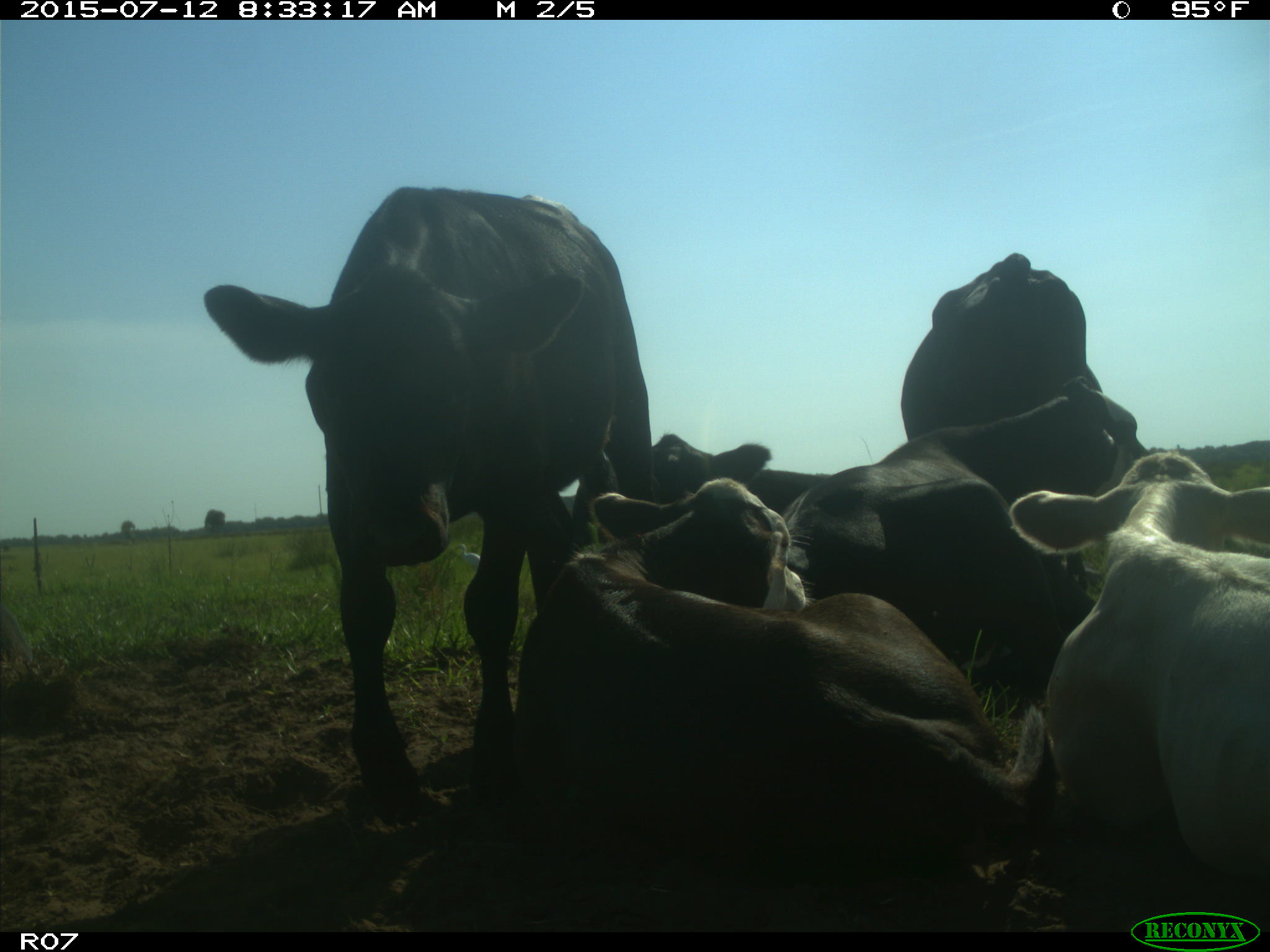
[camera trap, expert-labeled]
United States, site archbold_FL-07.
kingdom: Animalia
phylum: Chordata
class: Mammalia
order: Artiodactyla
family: Bovidae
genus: Bos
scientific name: Bos taurus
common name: domestic cow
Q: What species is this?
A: Bos taurus (domestic cow).